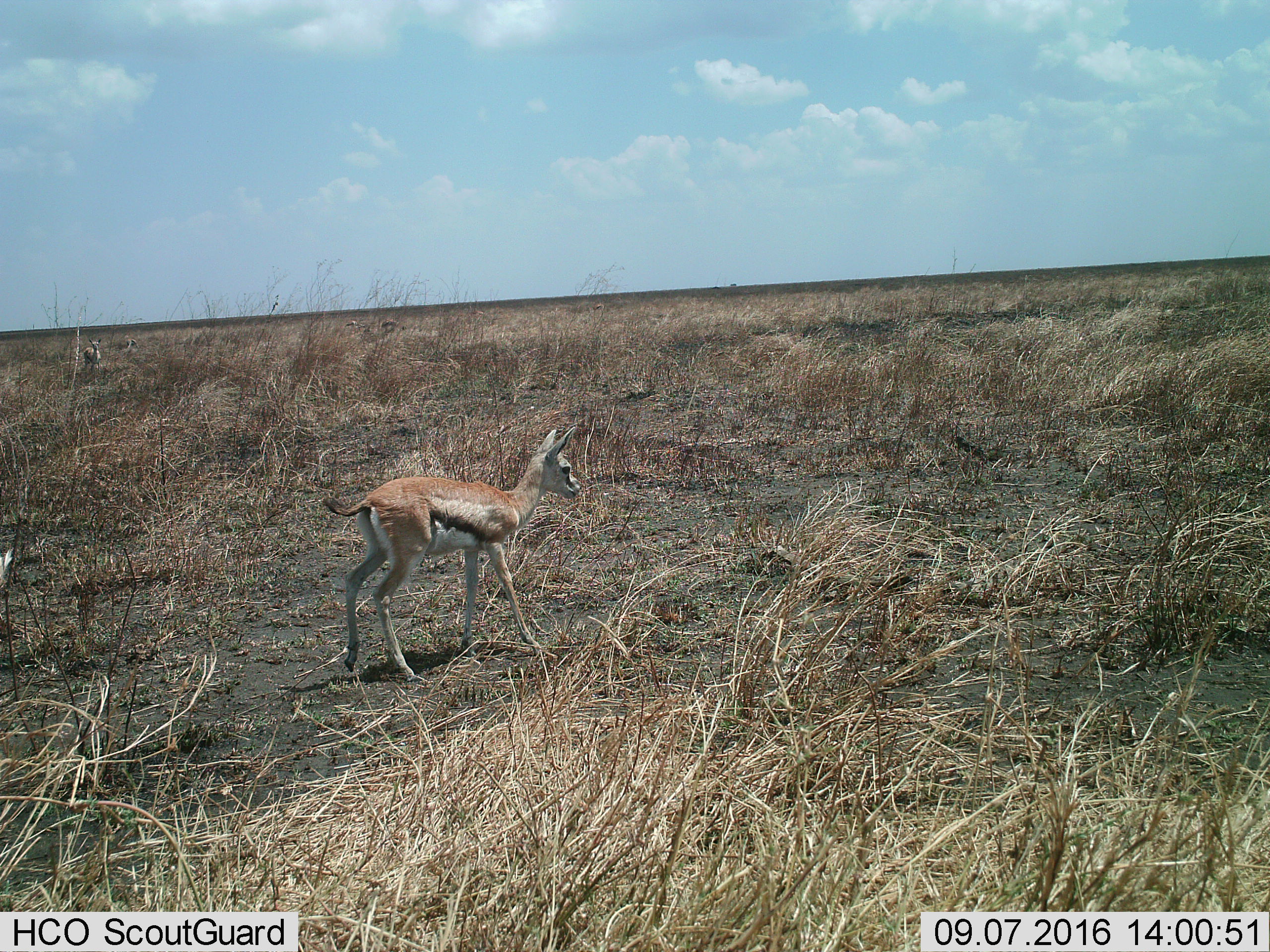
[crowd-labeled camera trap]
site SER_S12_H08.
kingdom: Animalia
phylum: Chordata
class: Mammalia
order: Artiodactyla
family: Bovidae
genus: Eudorcas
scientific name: Eudorcas thomsonii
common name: thomson's gazelle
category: gazellethomsons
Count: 1.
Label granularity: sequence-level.